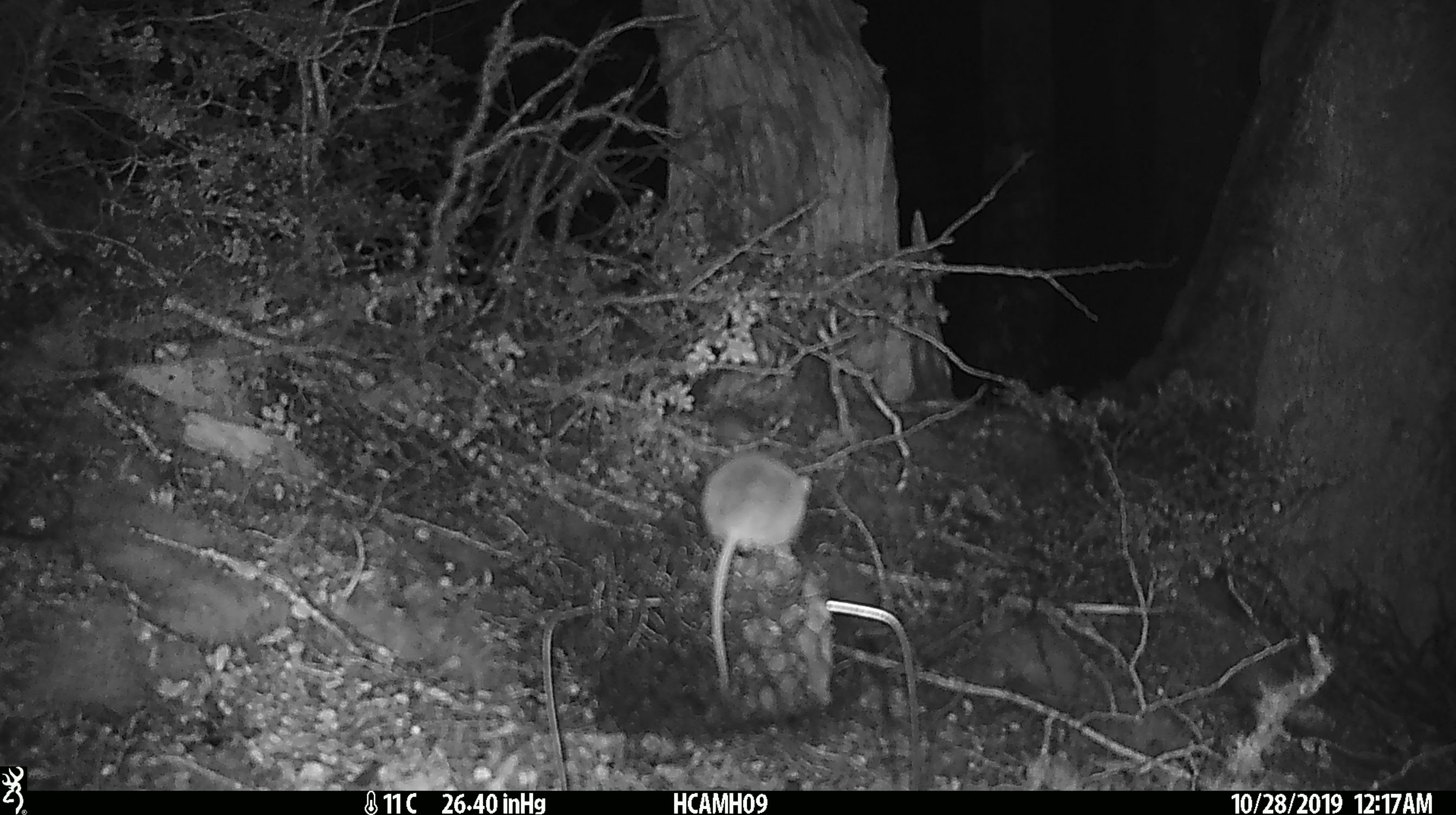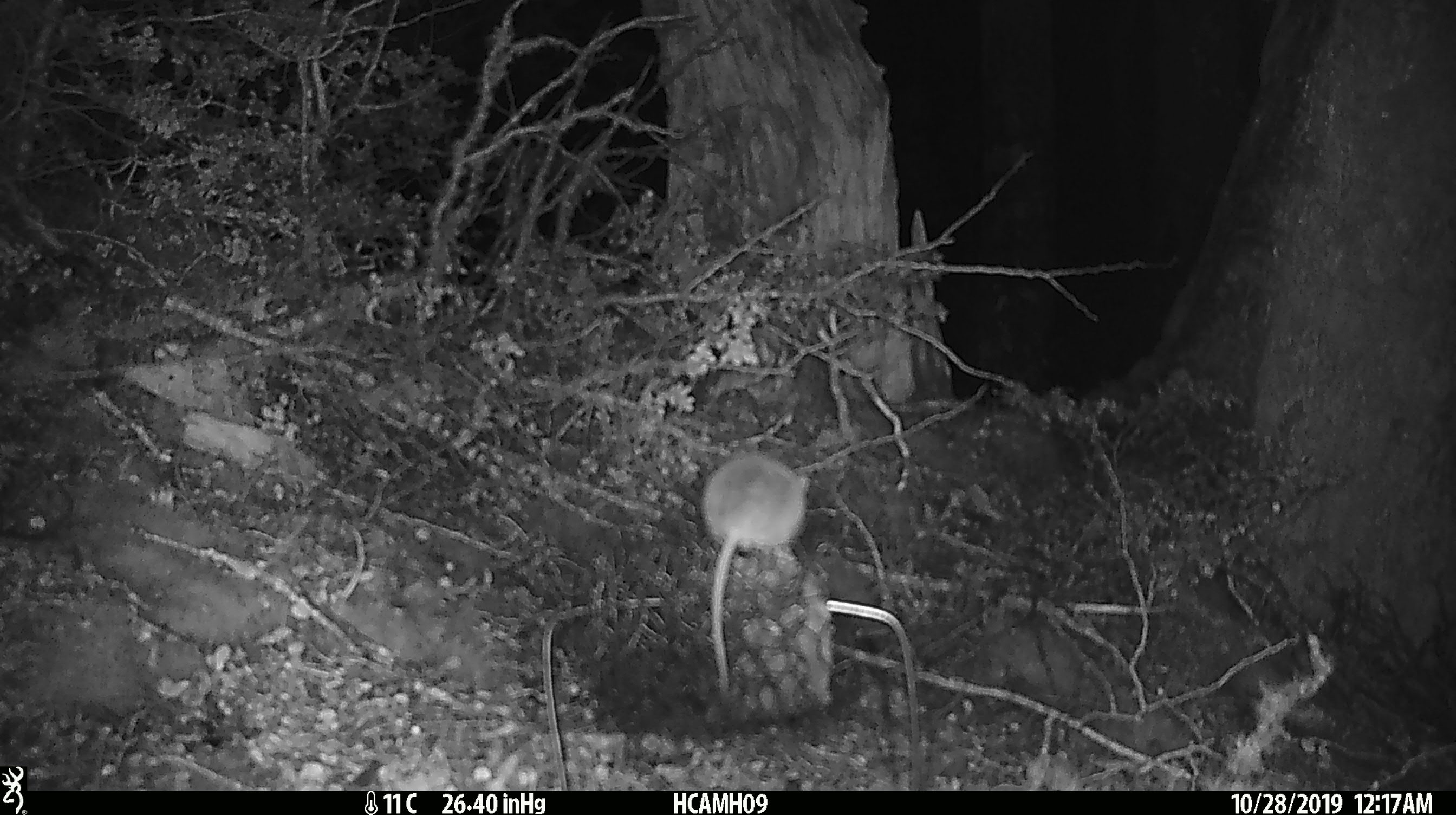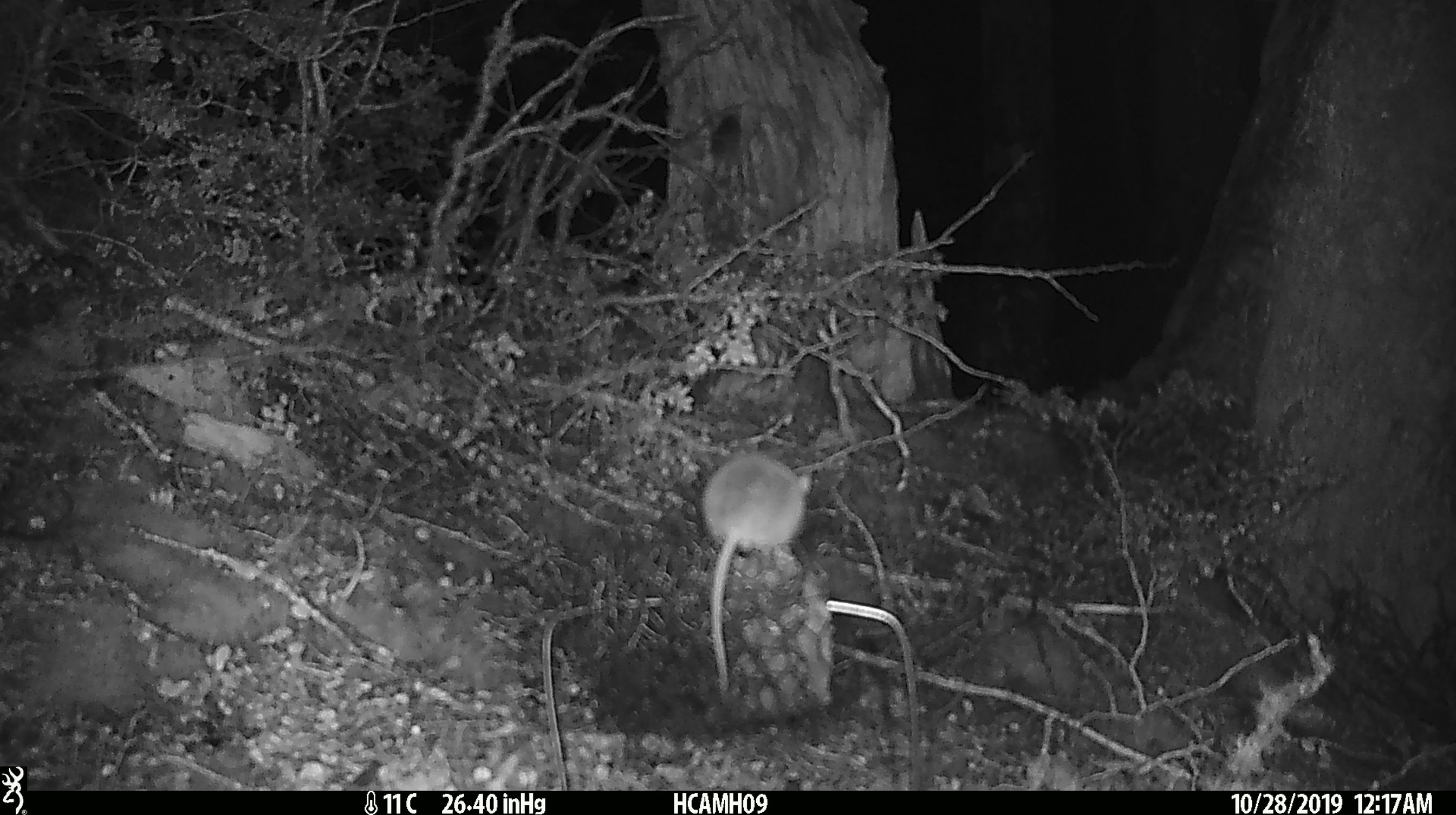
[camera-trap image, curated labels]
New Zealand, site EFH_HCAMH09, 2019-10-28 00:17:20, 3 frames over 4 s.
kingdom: Animalia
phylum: Chordata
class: Mammalia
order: Rodentia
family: Muridae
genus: Mus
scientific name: Mus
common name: mouse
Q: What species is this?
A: Mouse (Mus).